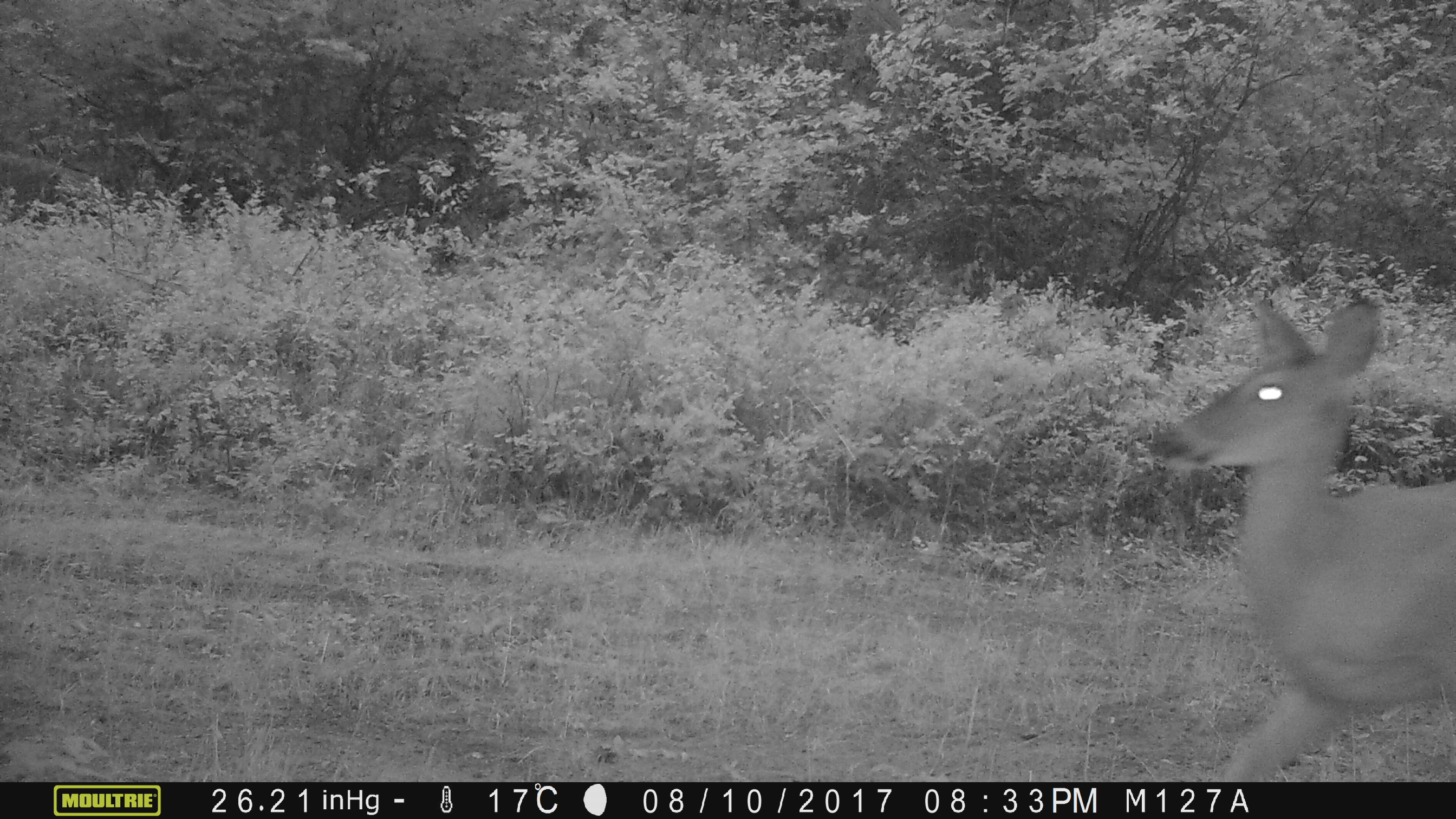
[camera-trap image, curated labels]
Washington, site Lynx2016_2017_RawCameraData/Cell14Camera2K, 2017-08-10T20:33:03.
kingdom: Animalia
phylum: Chordata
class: Mammalia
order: Artiodactyla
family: Cervidae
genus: Odocoileus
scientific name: Odocoileus virginianus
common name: white-tailed deer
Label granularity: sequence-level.